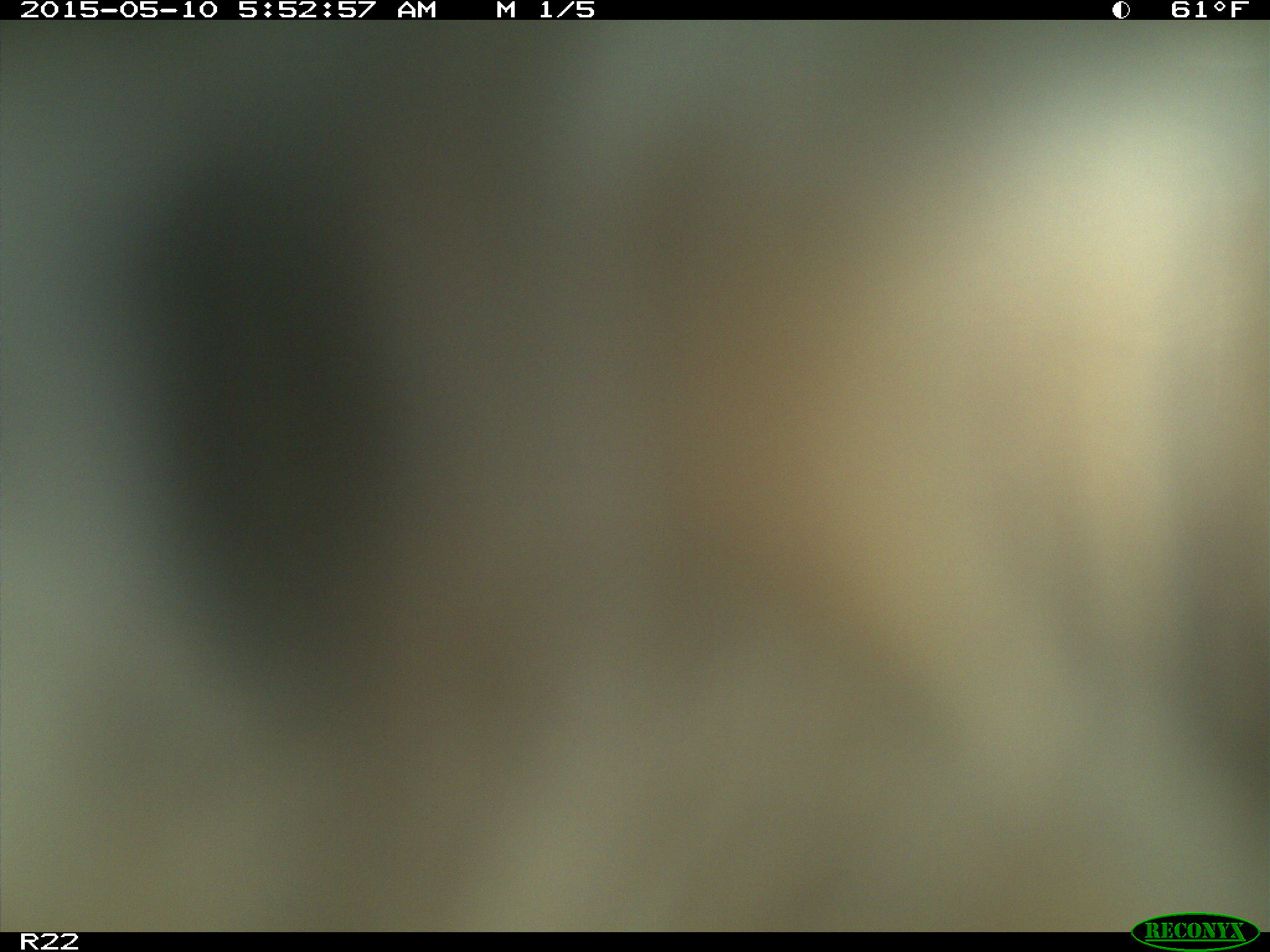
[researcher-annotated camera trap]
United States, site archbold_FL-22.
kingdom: Animalia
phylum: Chordata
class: Mammalia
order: Artiodactyla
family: Bovidae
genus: Bos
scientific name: Bos taurus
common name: domestic cow